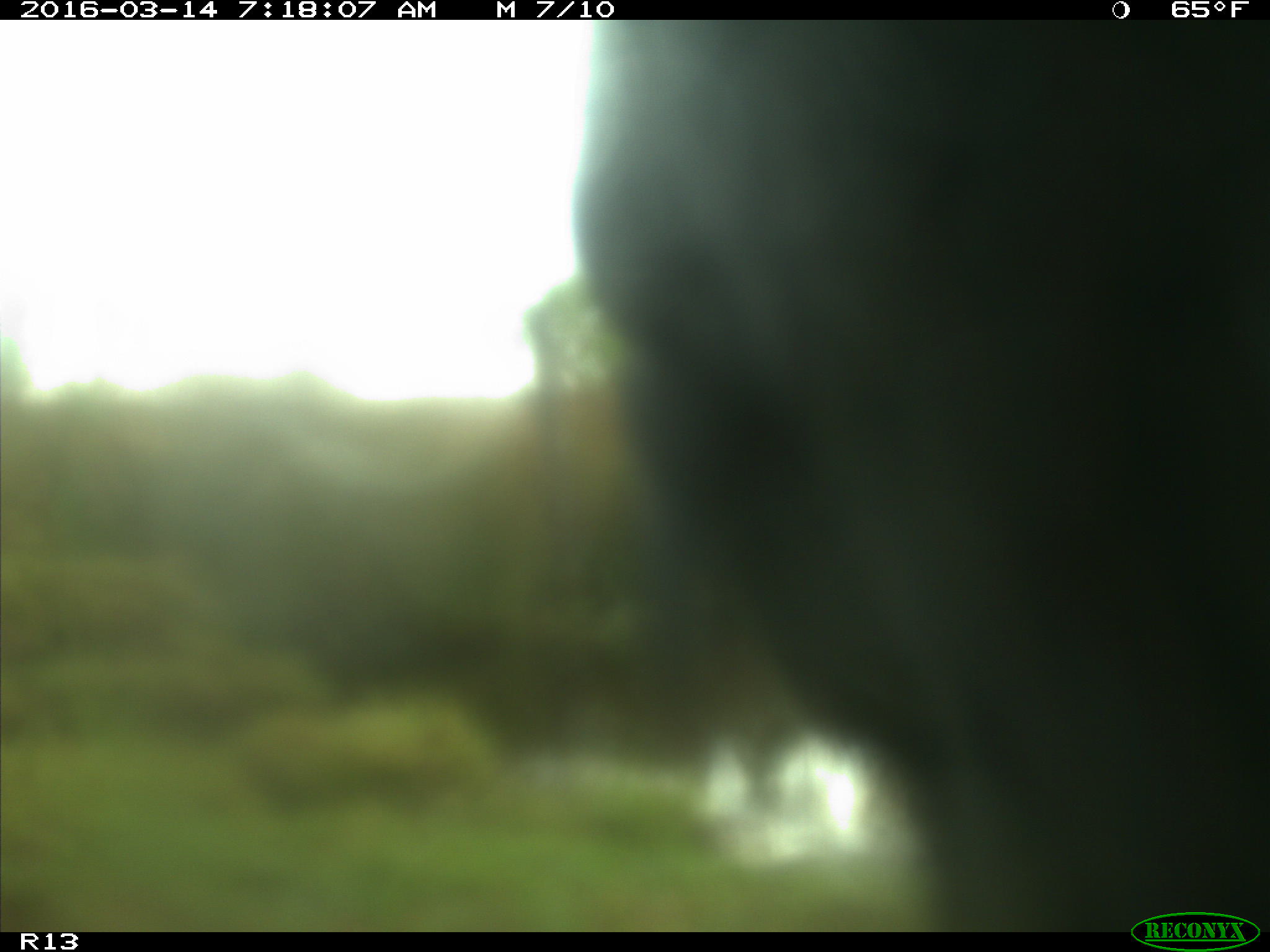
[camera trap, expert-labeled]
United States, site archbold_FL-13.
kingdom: Animalia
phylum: Chordata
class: Mammalia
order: Artiodactyla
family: Bovidae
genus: Bos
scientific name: Bos taurus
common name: domestic cow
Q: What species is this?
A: Bos taurus (domestic cow).